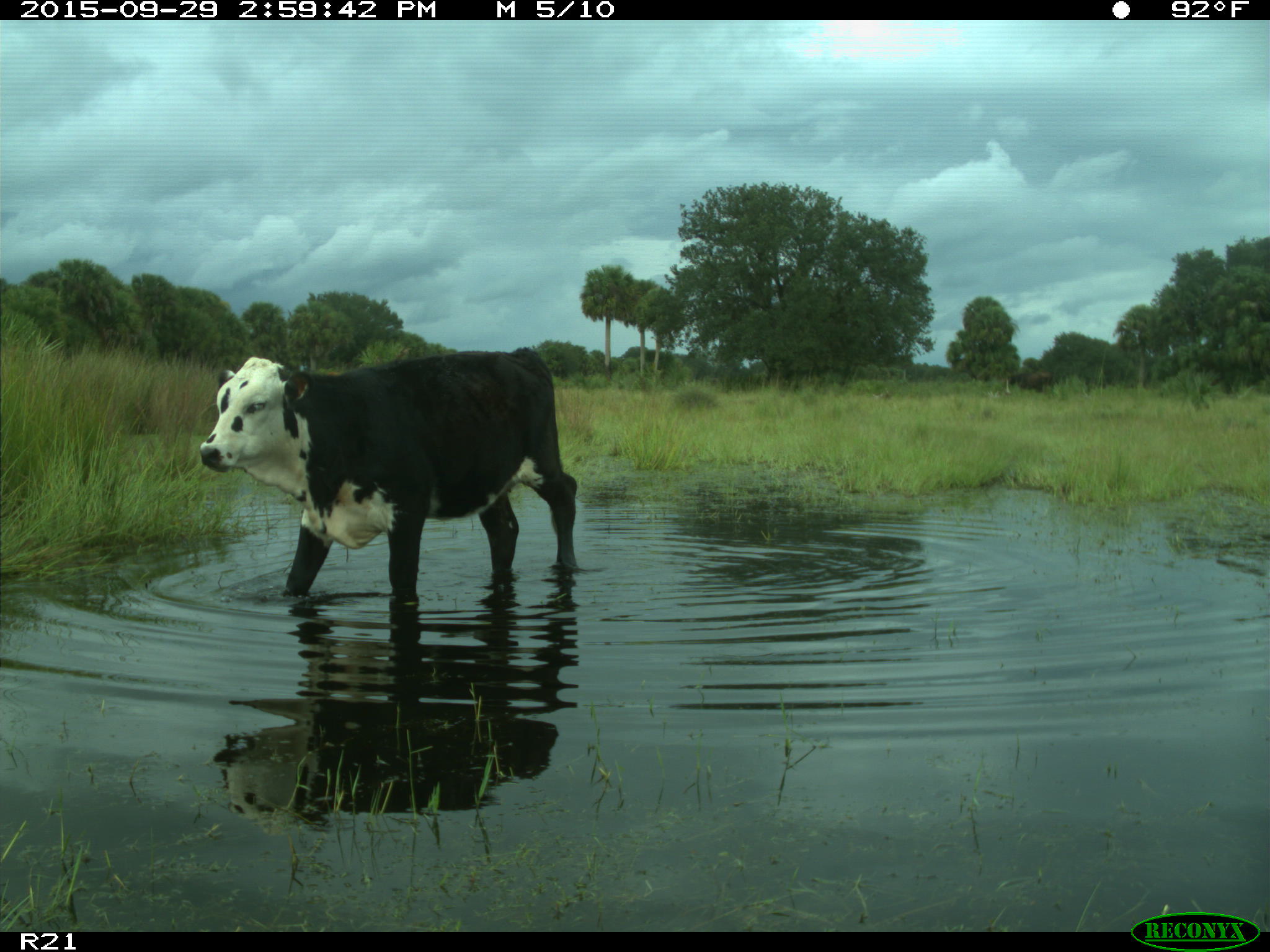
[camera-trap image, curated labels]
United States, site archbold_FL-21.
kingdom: Animalia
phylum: Chordata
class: Mammalia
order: Artiodactyla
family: Bovidae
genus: Bos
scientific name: Bos taurus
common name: domestic cow